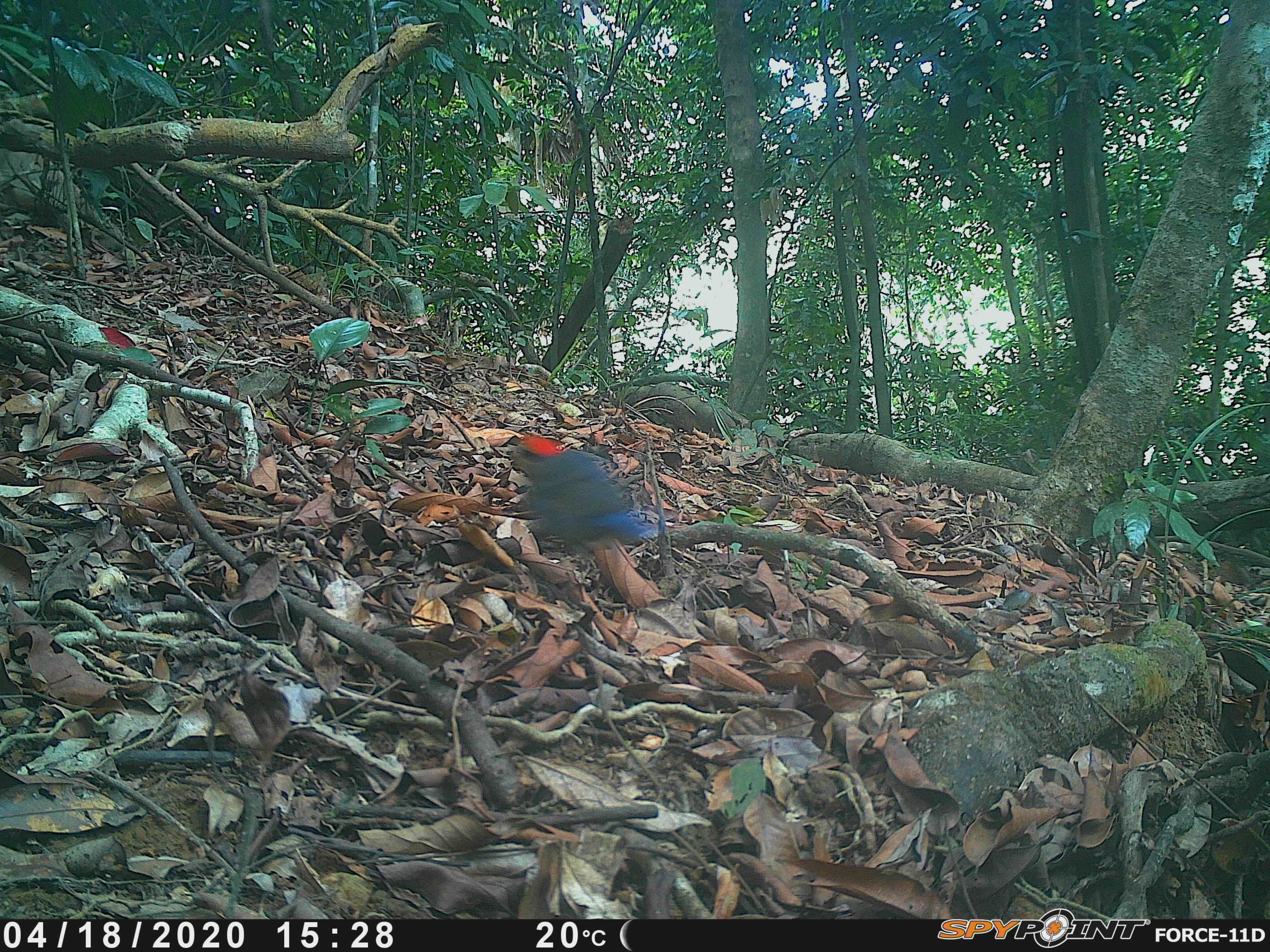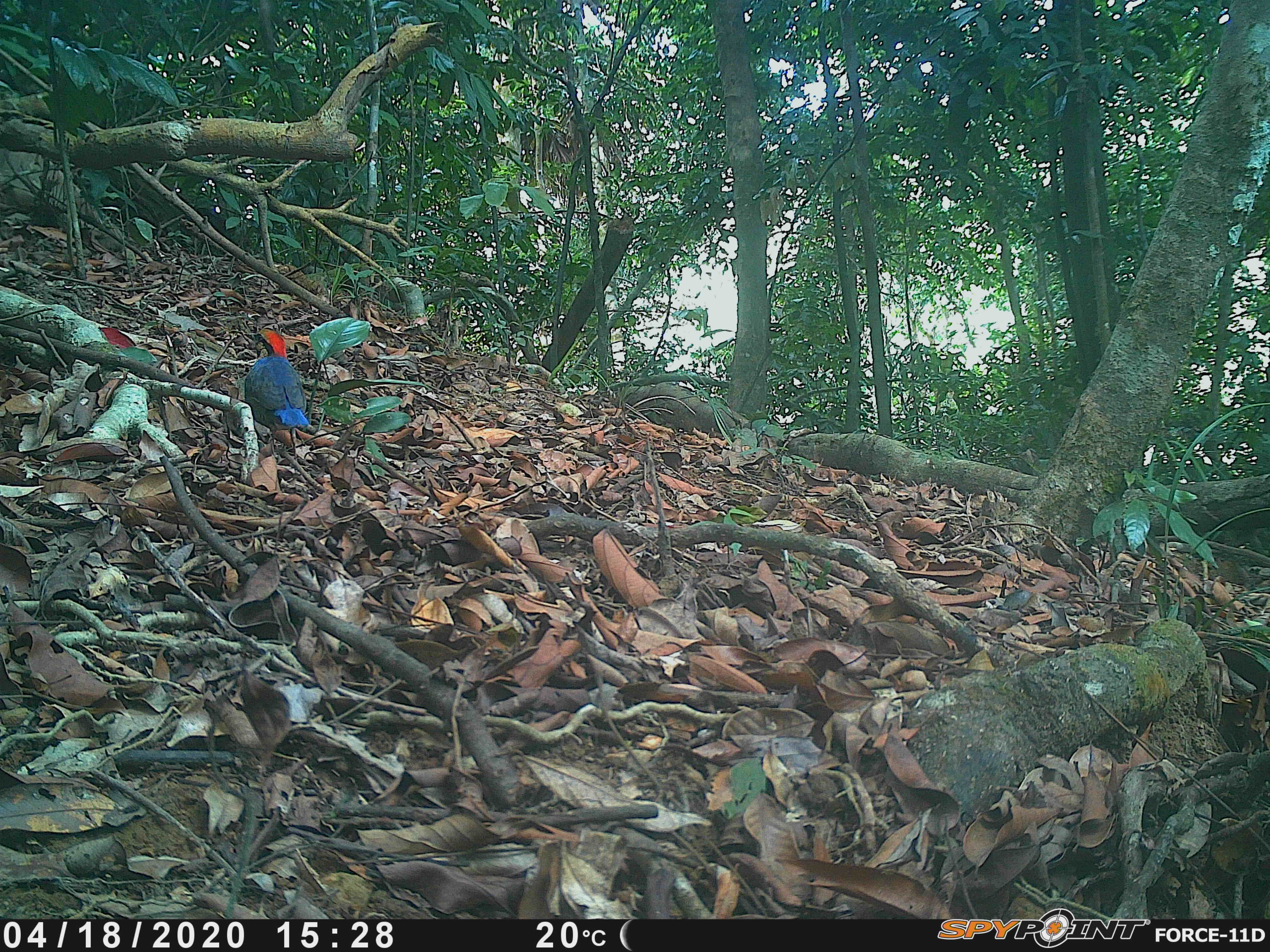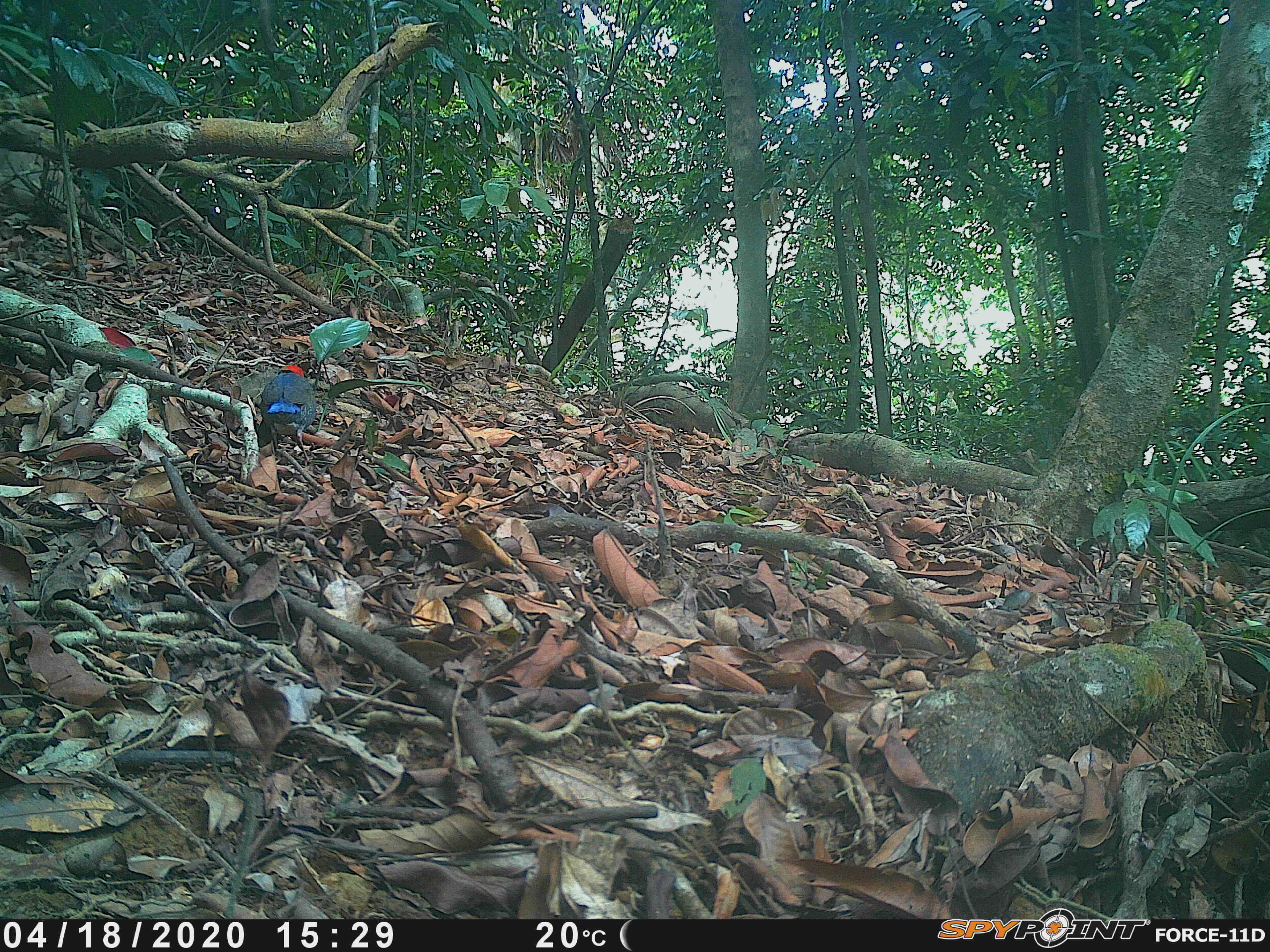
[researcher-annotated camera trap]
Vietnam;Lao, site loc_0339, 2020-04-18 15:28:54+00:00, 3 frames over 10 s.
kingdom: Animalia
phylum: Chordata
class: Aves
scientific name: Aves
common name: bird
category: unidentified bird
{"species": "unidentified bird (bird) (Aves)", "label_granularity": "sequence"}